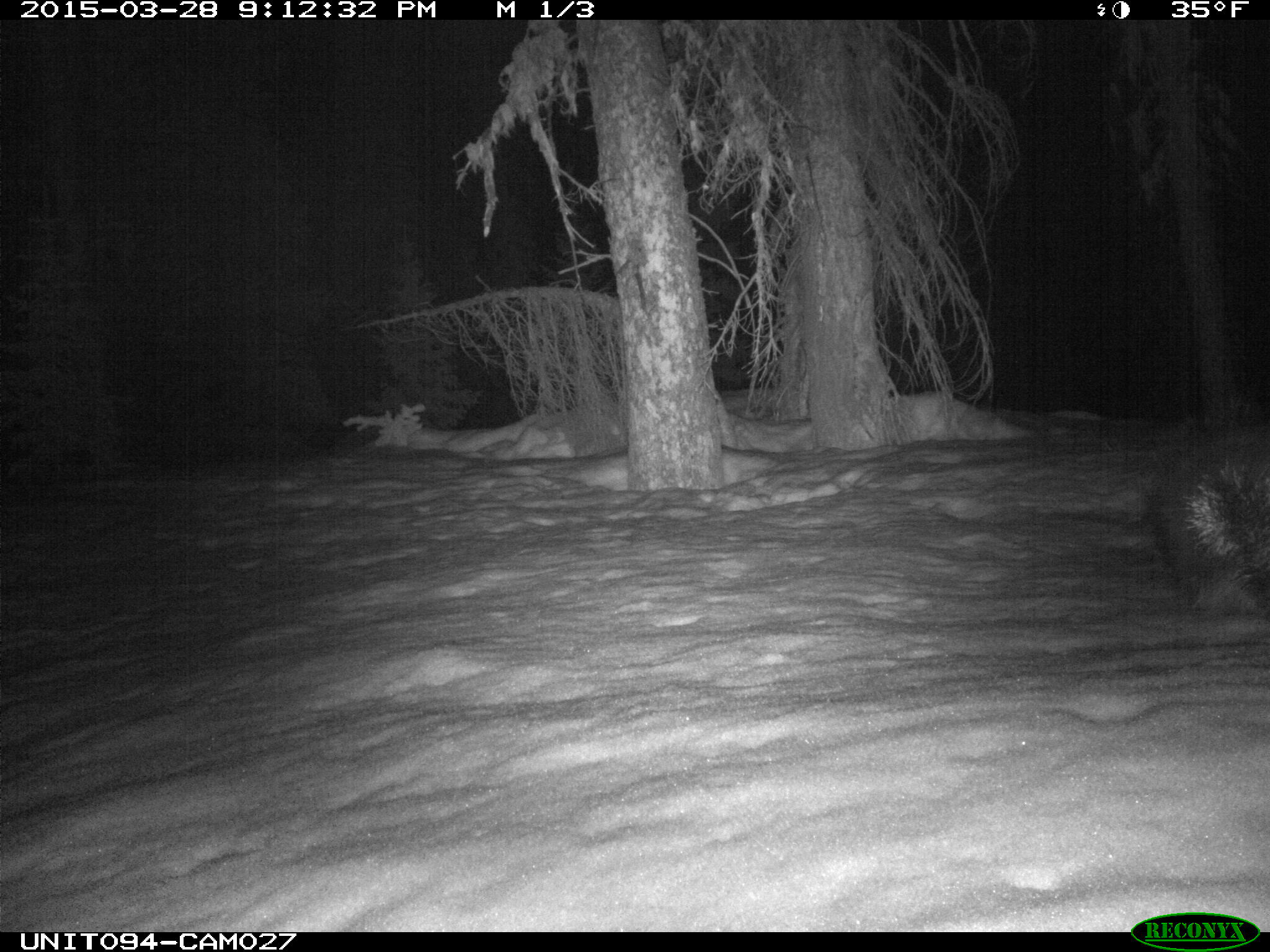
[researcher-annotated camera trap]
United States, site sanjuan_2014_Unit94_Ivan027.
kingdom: Animalia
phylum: Chordata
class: Mammalia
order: Rodentia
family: Erethizontidae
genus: Erethizon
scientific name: Erethizon dorsatum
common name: north american porcupine